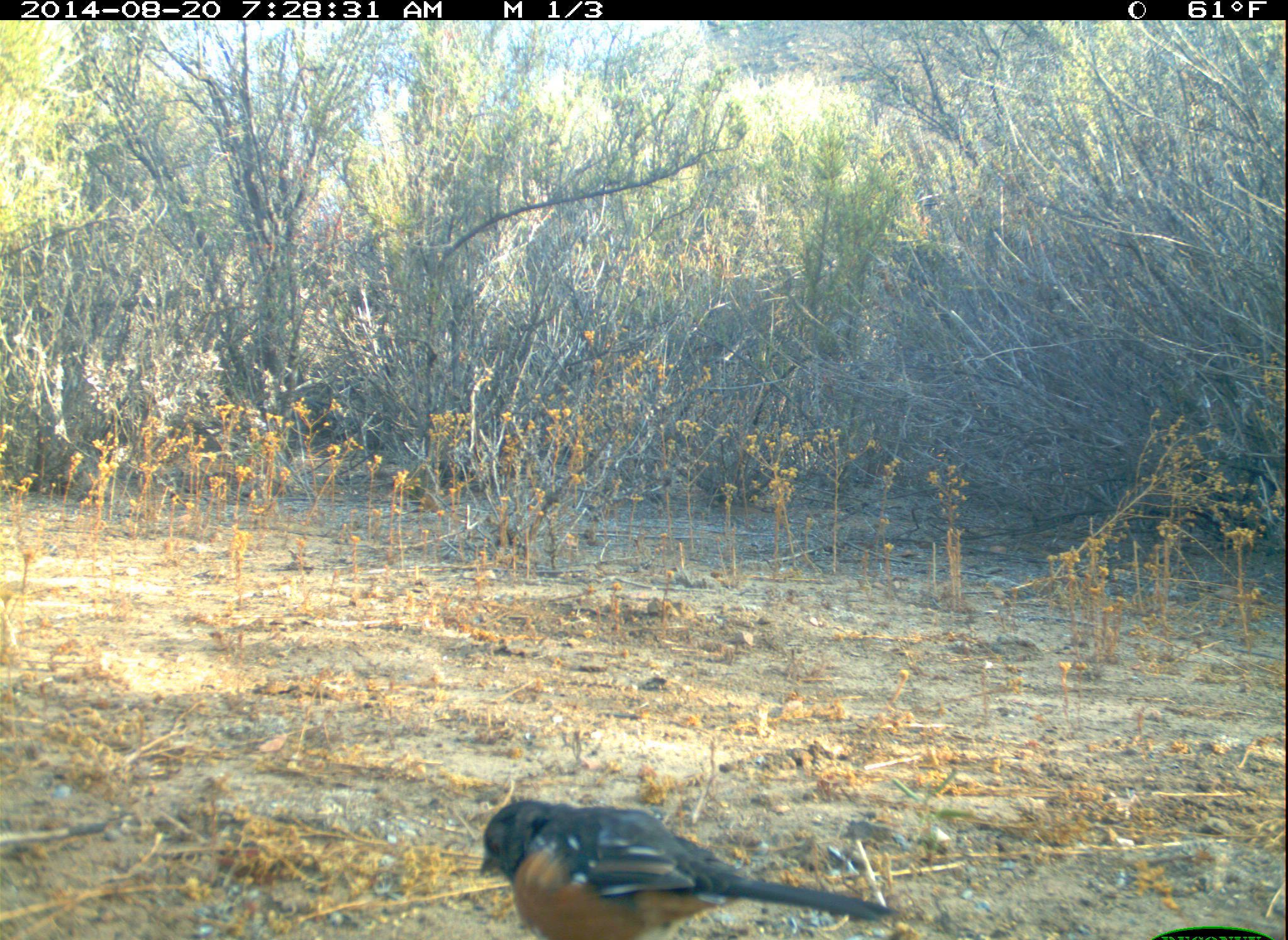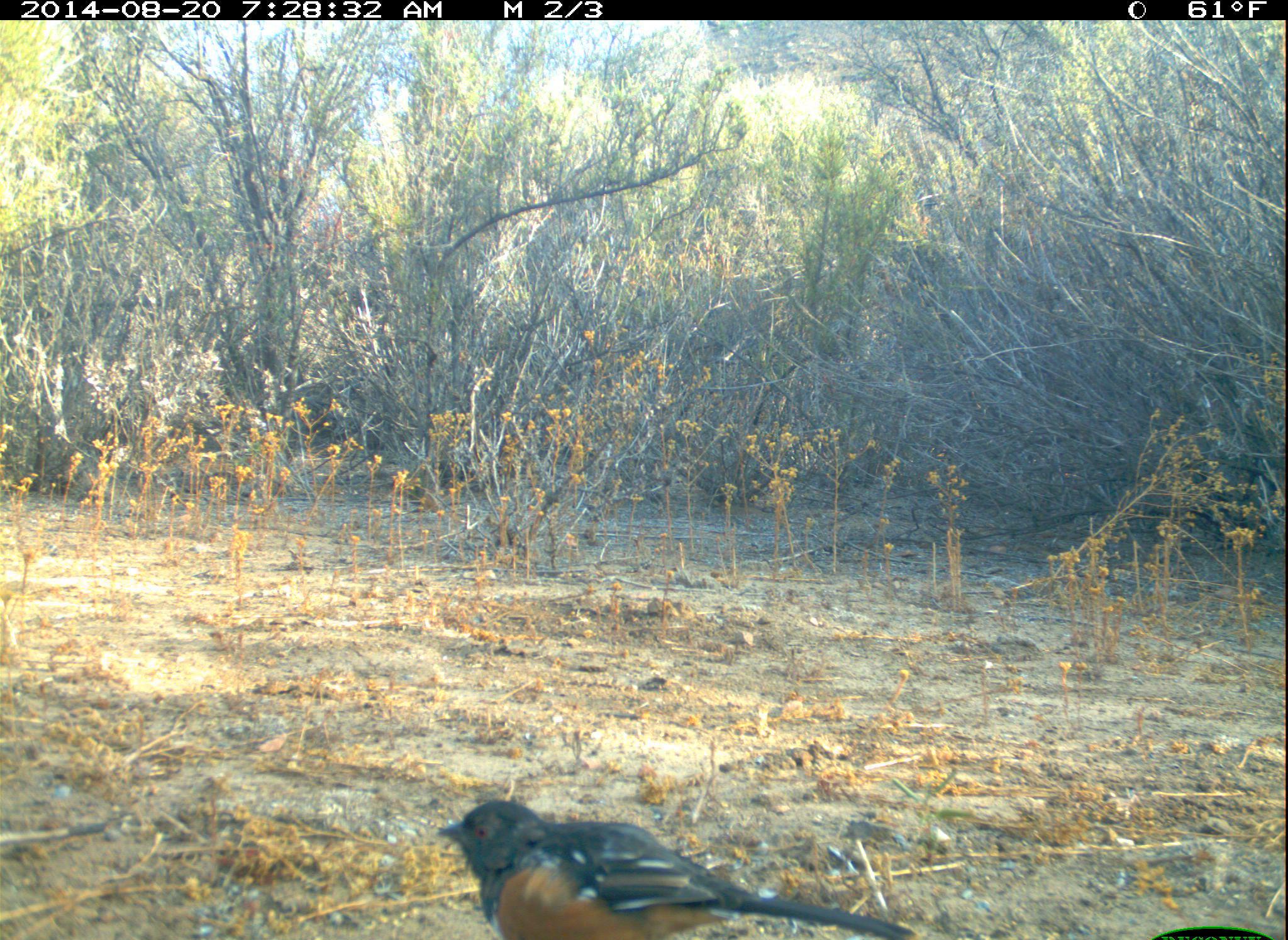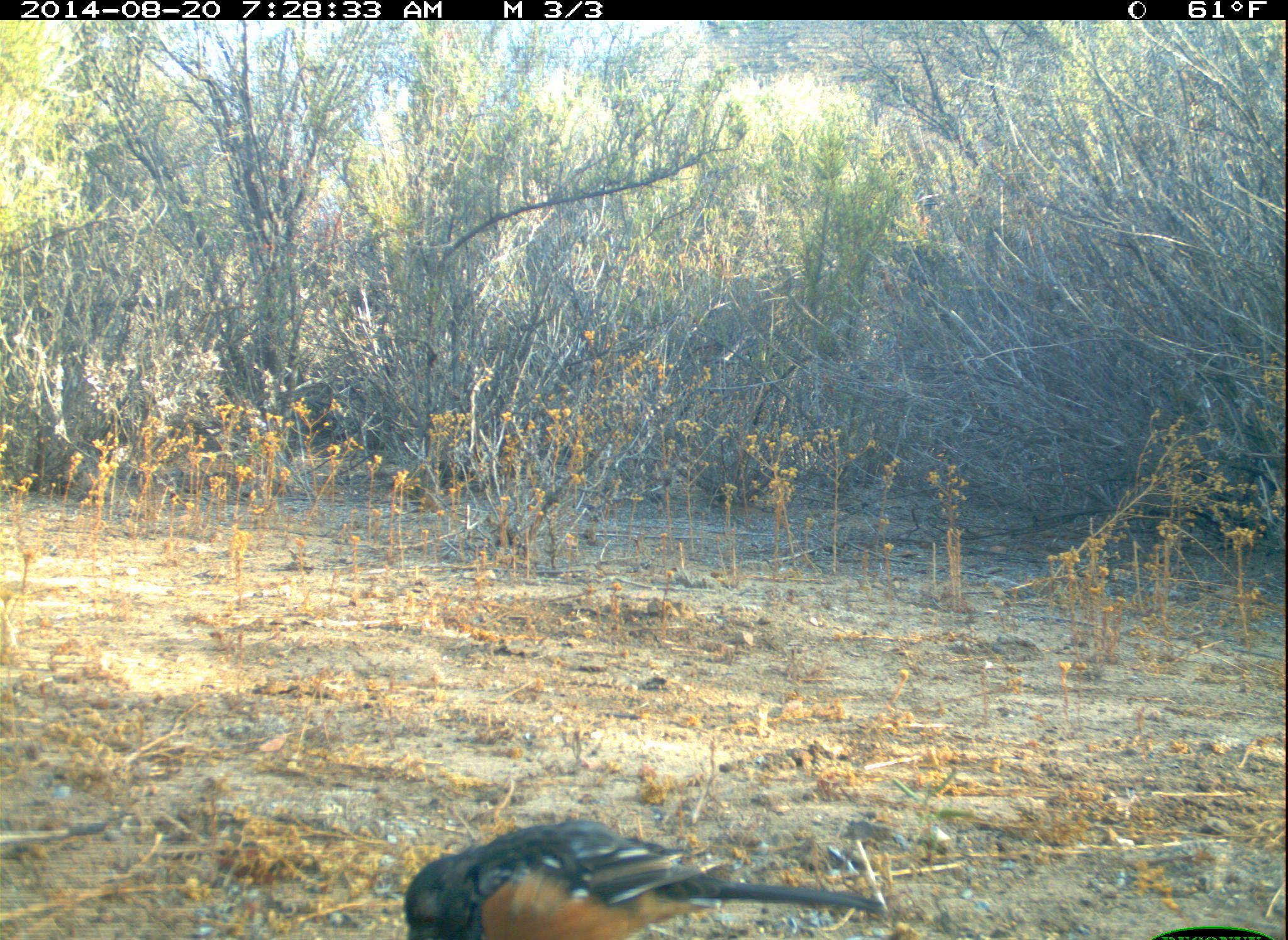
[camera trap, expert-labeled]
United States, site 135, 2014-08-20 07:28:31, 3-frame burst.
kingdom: Animalia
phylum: Chordata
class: Aves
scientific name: Aves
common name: bird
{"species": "bird (Aves)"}